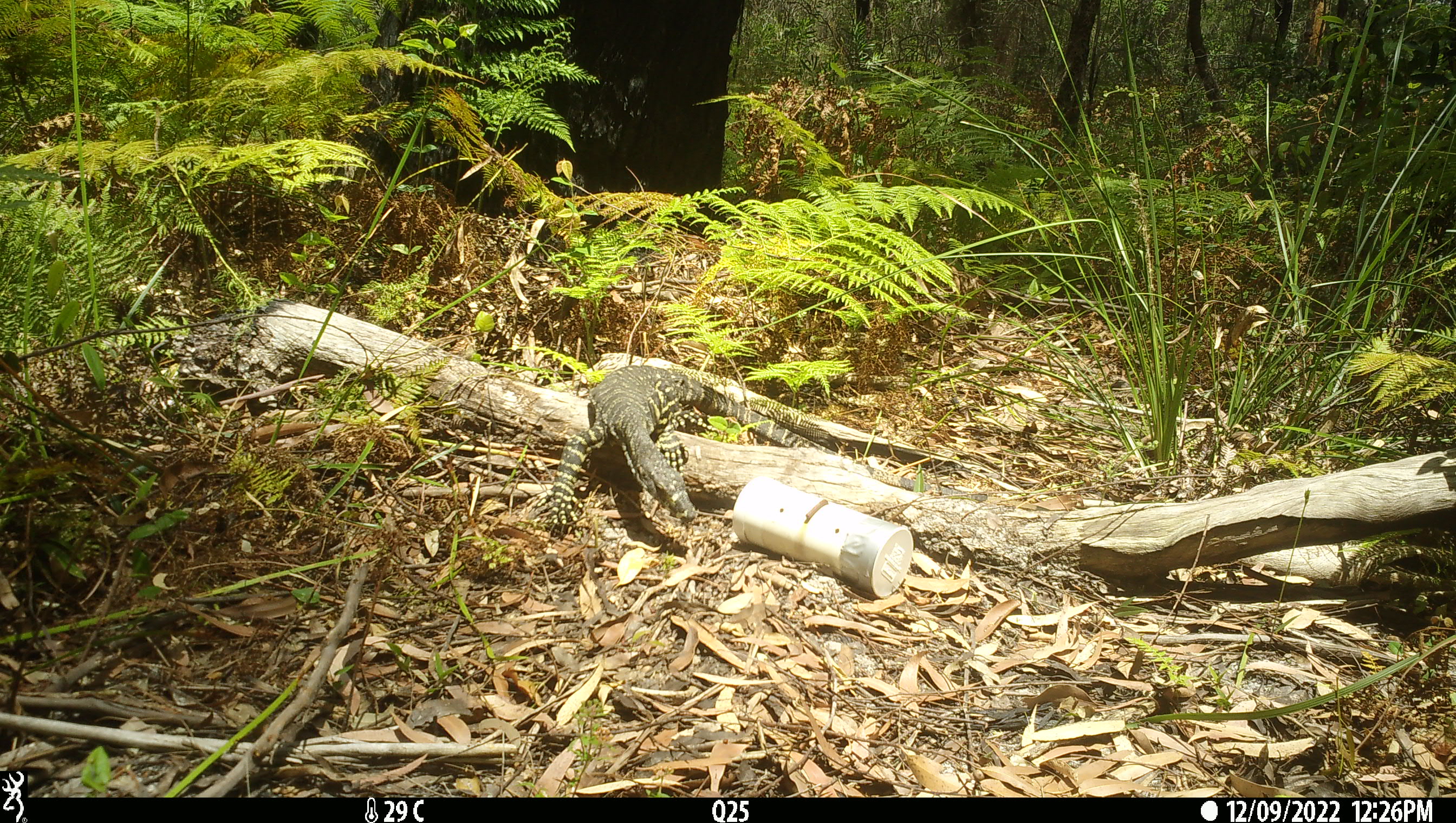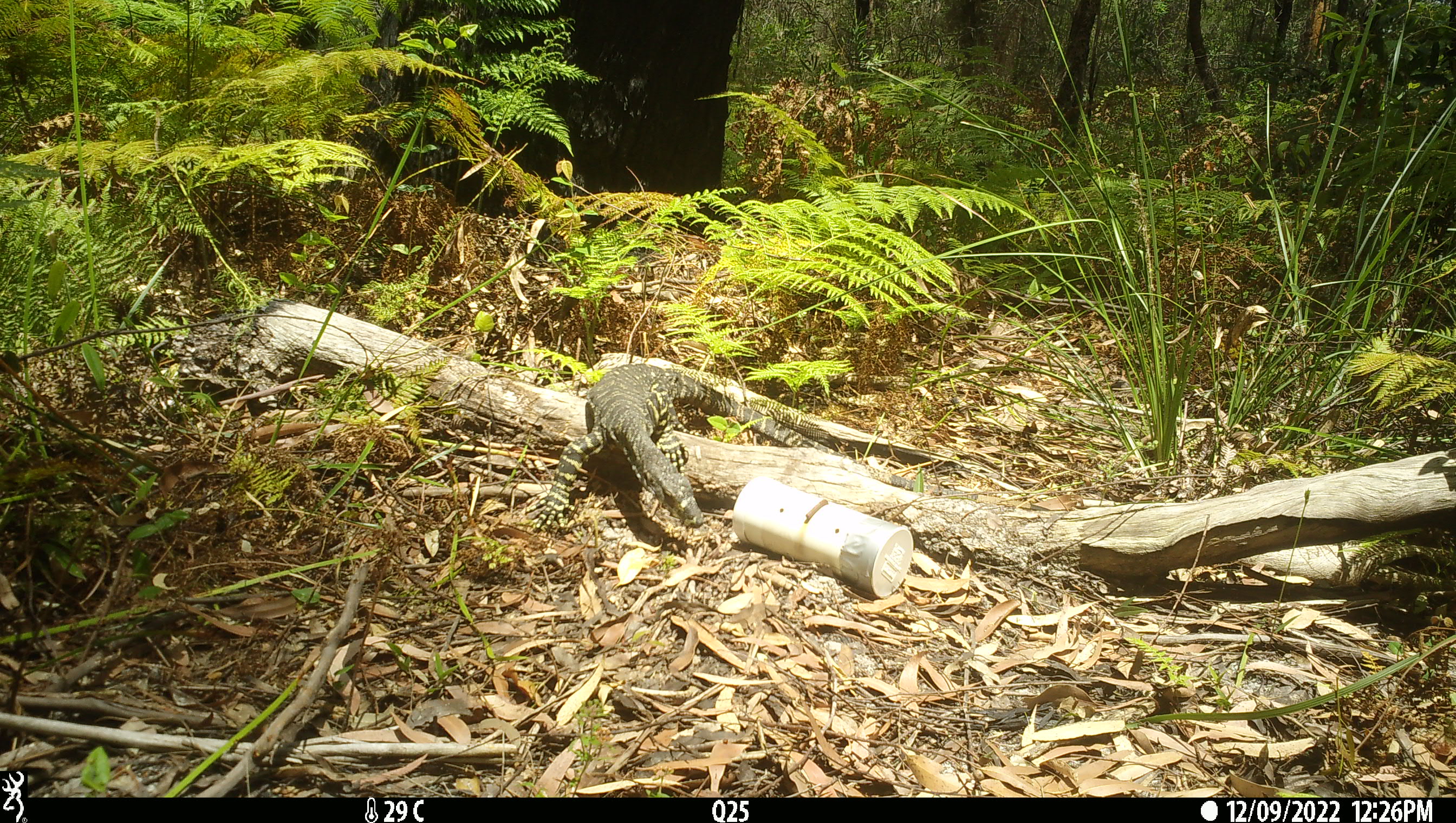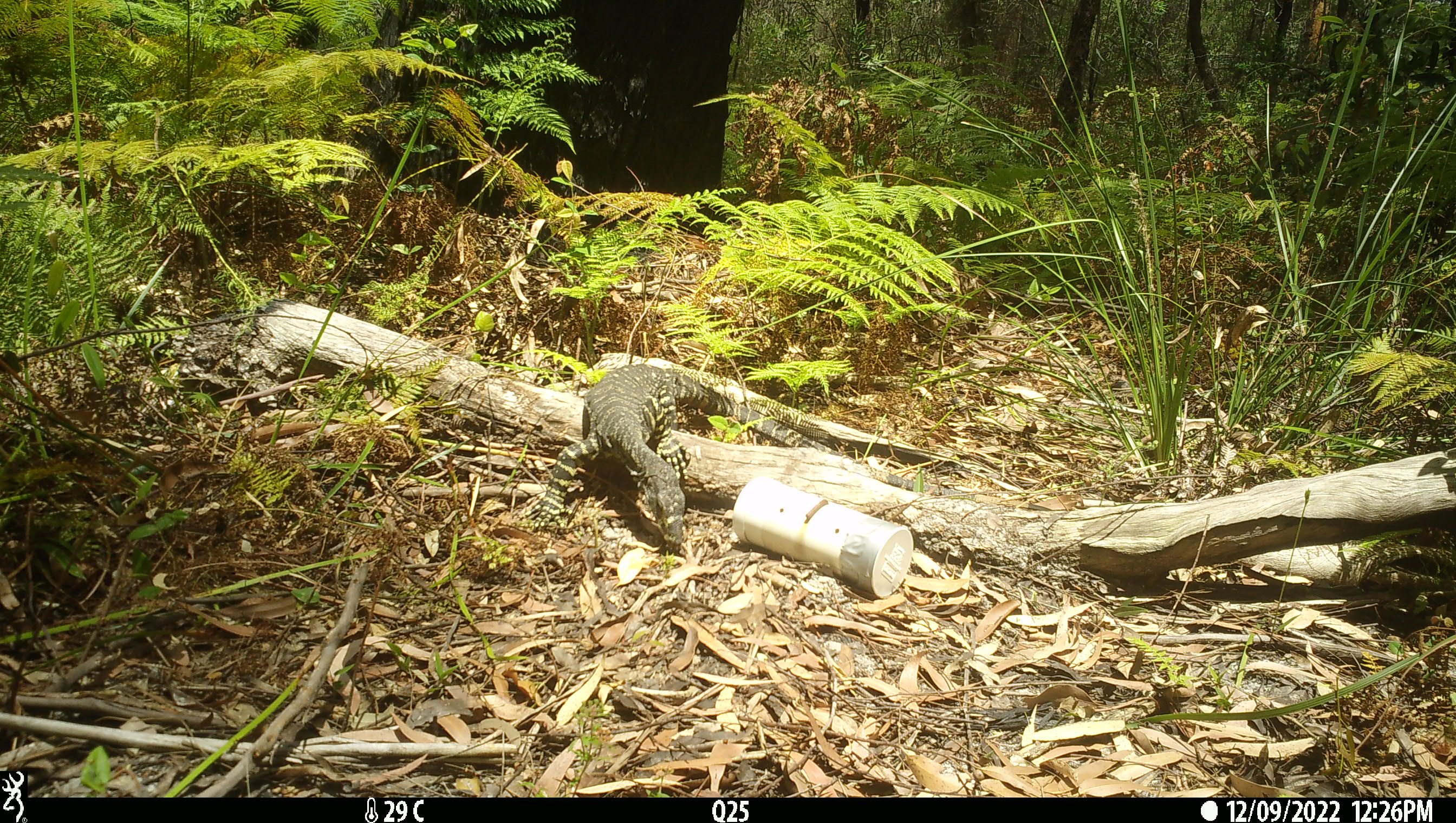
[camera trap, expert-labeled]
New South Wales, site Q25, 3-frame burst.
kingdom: Animalia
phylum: Chordata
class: Reptilia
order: Squamata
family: Varanidae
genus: Varanus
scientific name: Varanus varius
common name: lace monitor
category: goanna